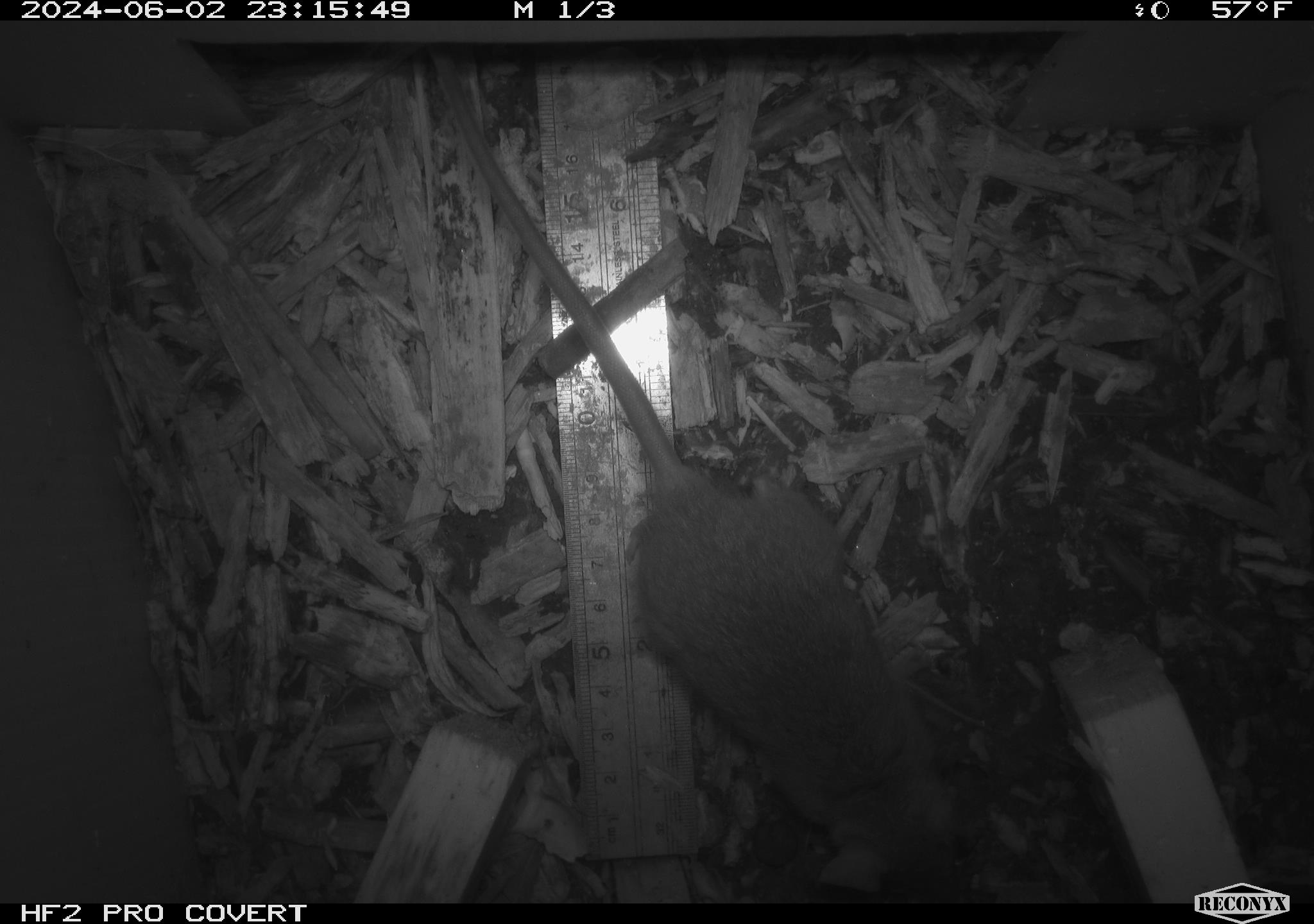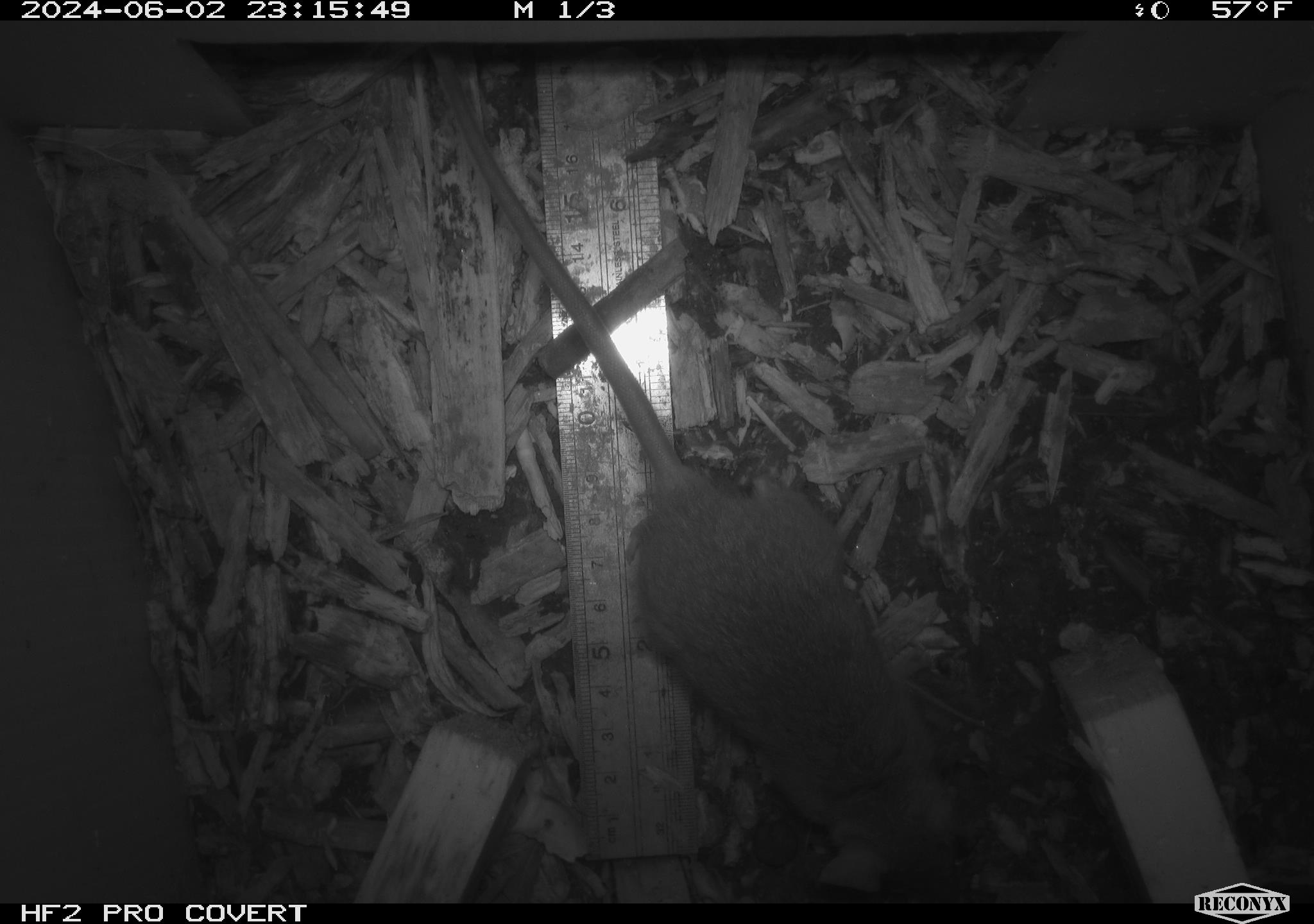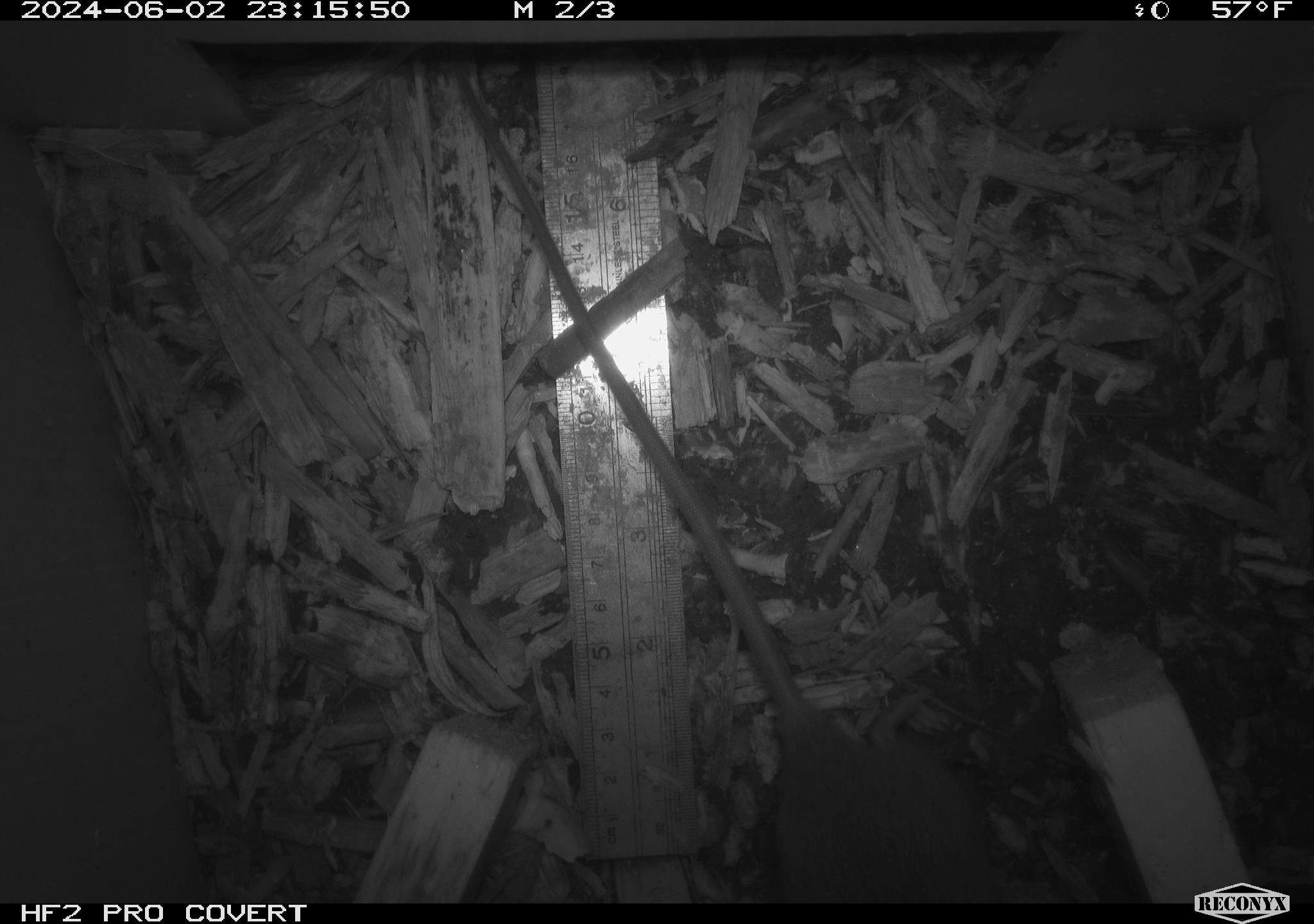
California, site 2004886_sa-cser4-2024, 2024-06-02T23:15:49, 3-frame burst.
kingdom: Animalia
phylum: Chordata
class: Mammalia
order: Rodentia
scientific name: Rodentia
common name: rodent